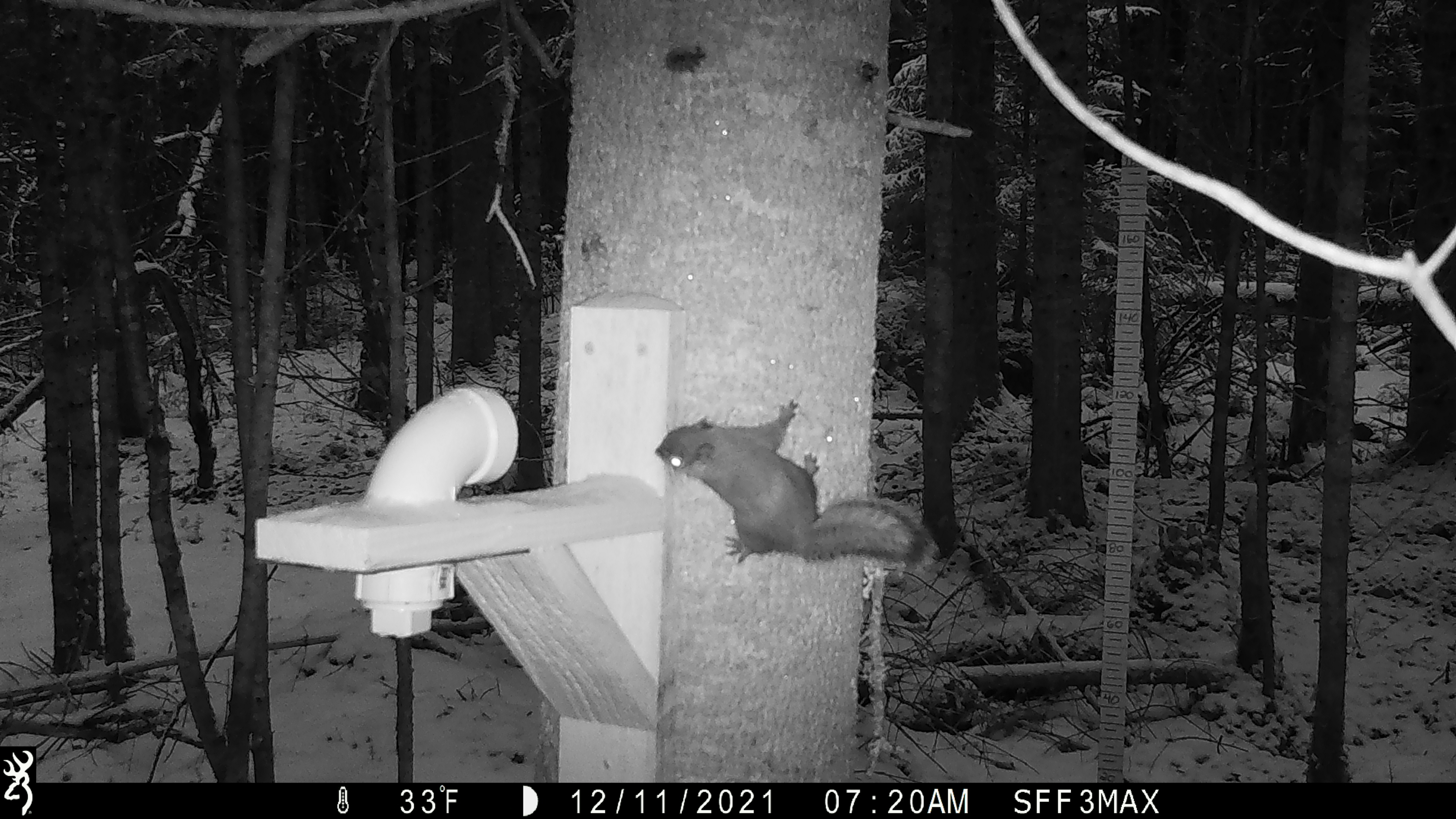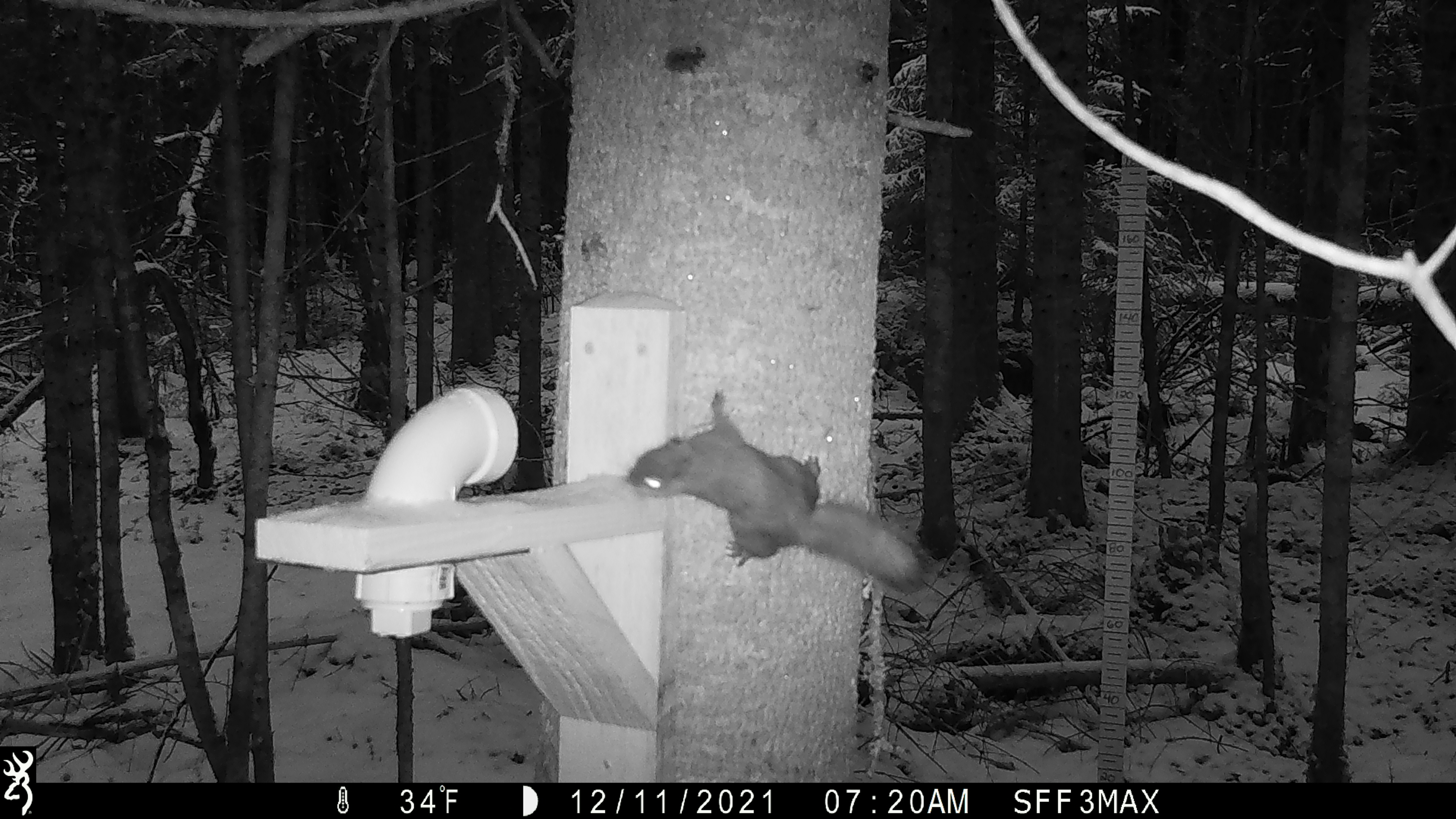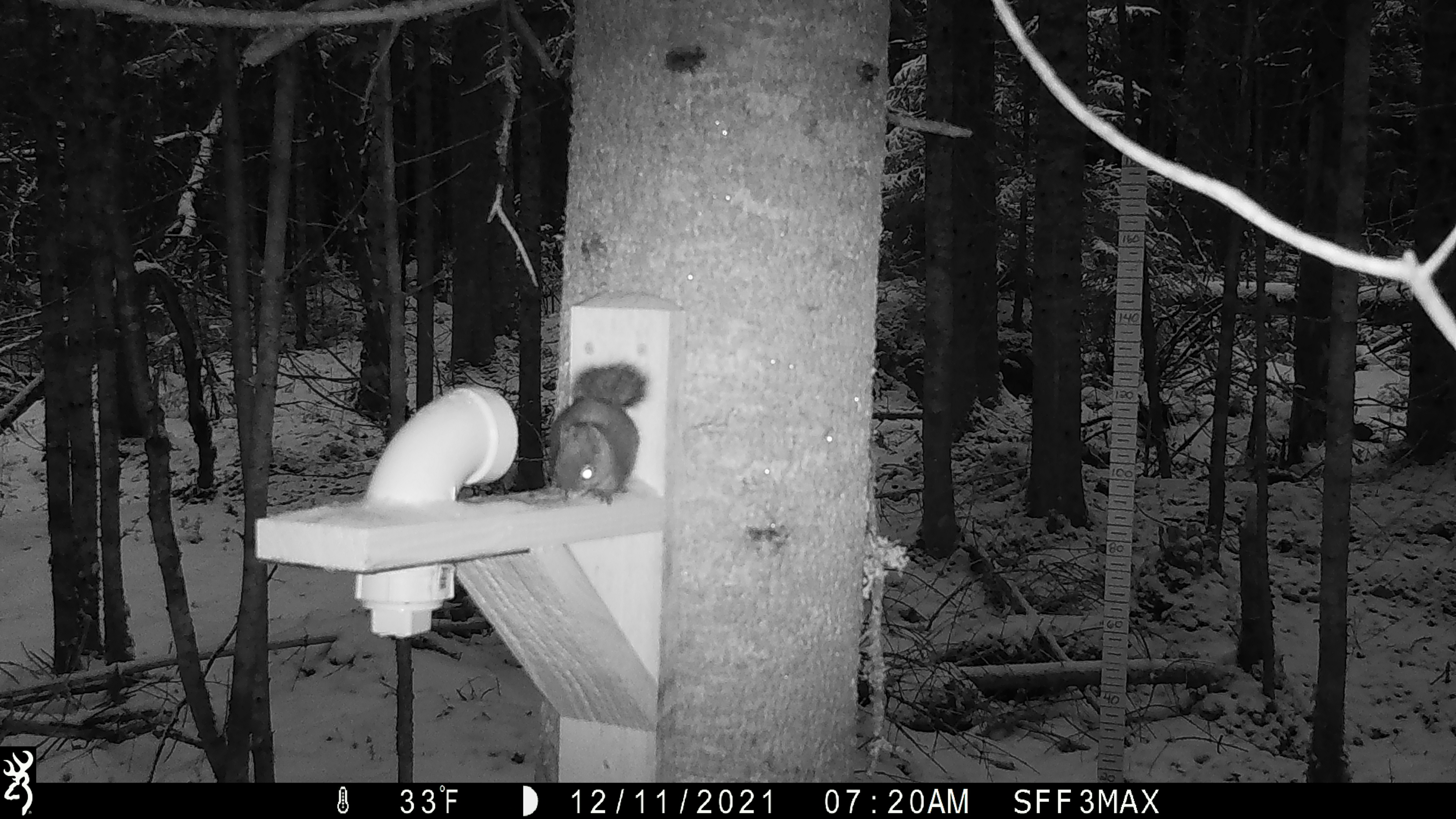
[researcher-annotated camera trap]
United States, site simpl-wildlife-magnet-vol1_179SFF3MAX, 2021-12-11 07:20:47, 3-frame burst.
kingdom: Animalia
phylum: Chordata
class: Mammalia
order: Rodentia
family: Sciuridae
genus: Tamiasciurus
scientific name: Tamiasciurus hudsonicus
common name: red squirrel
Red squirrel (Tamiasciurus hudsonicus).